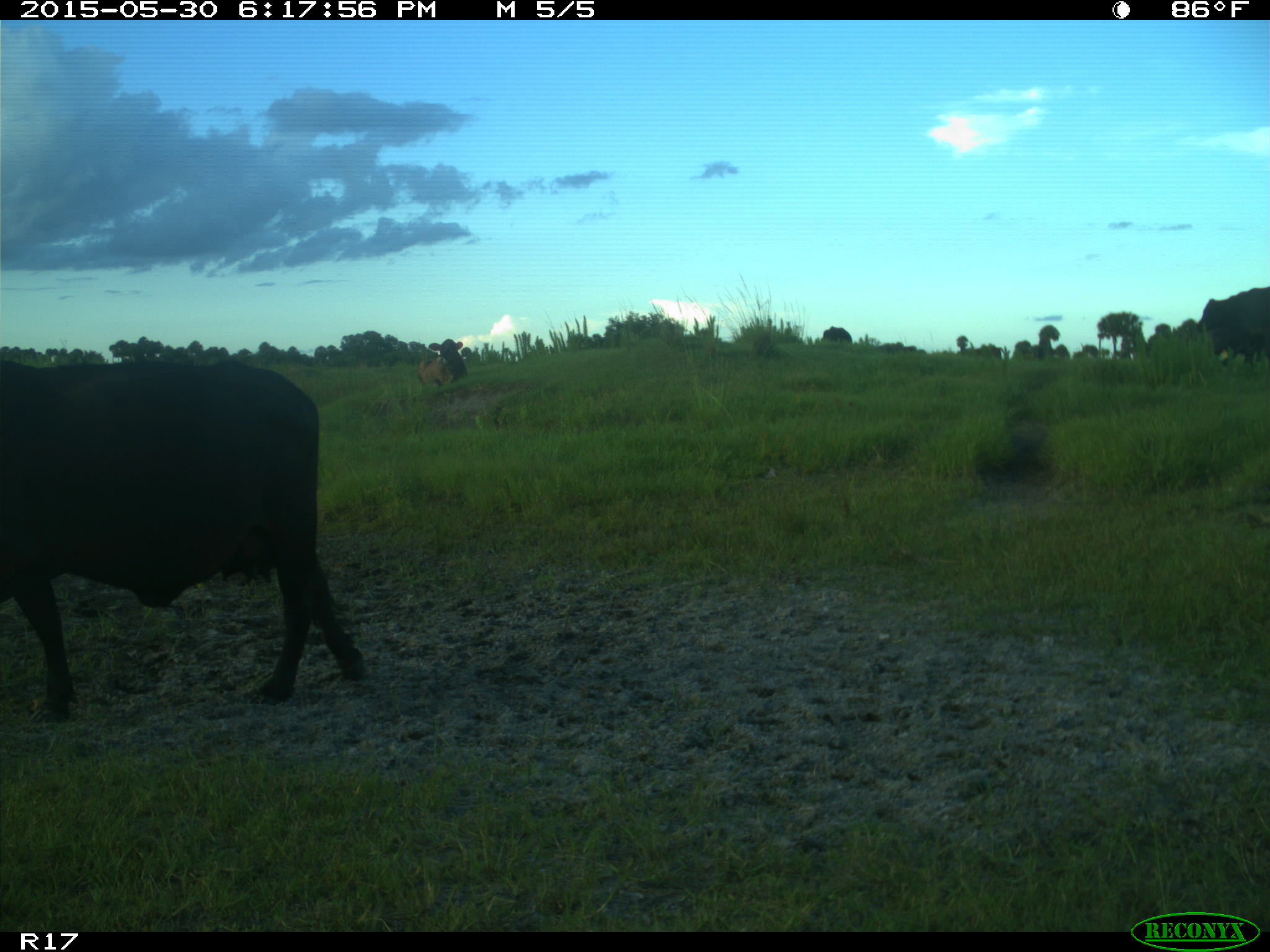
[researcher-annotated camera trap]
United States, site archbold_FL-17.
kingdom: Animalia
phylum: Chordata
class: Mammalia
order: Artiodactyla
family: Bovidae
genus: Bos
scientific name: Bos taurus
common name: domestic cow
Bos taurus (domestic cow).